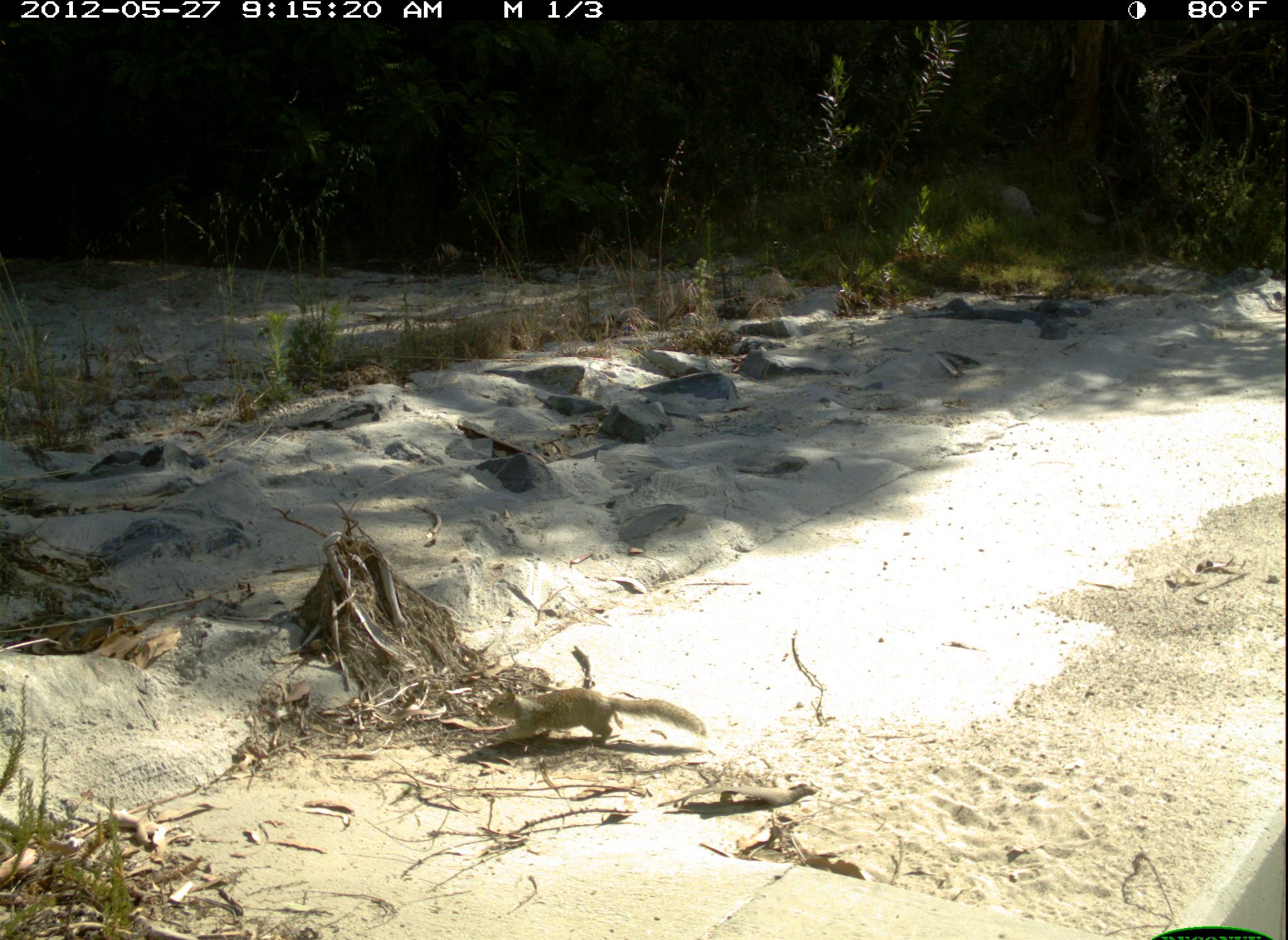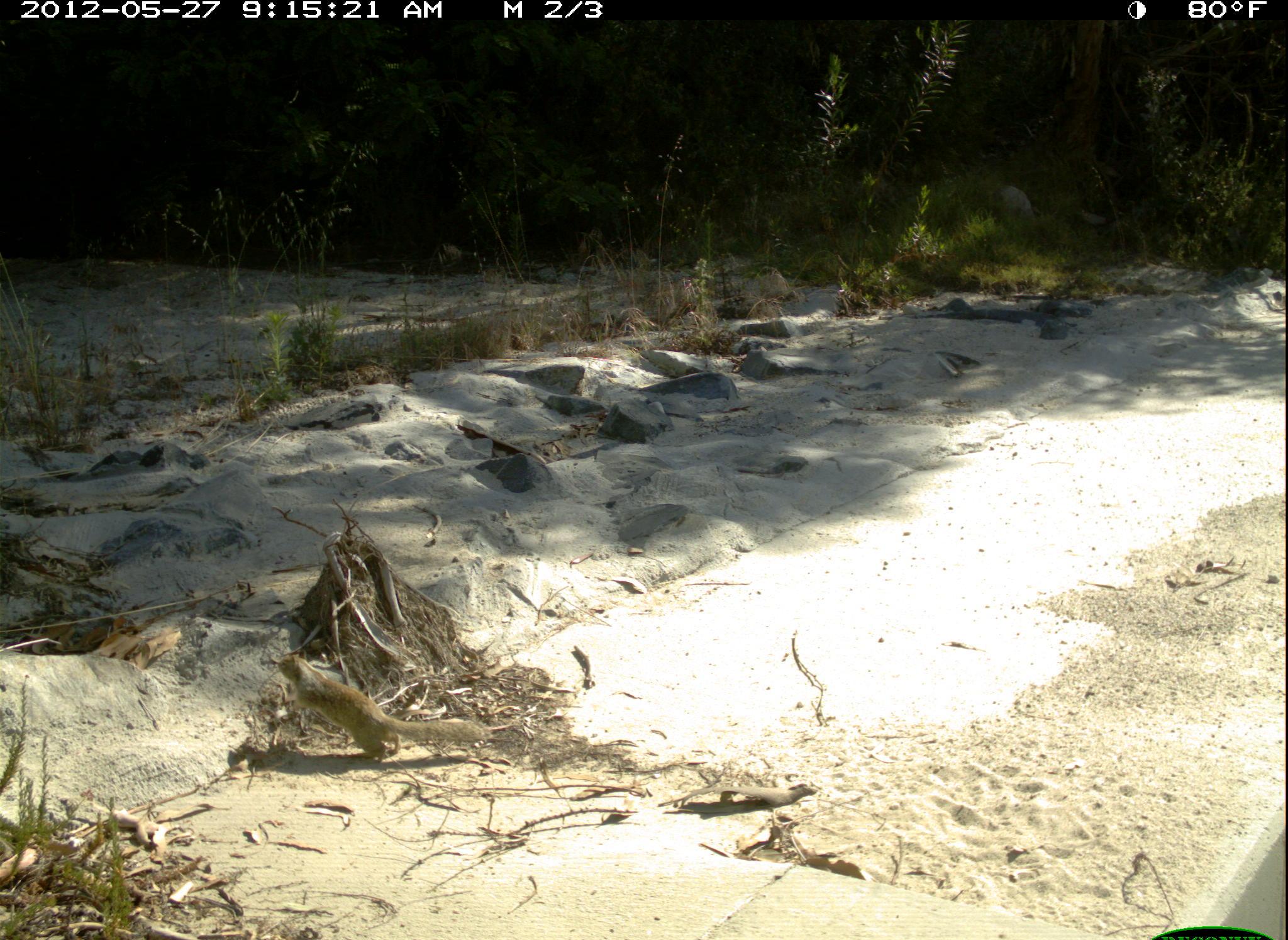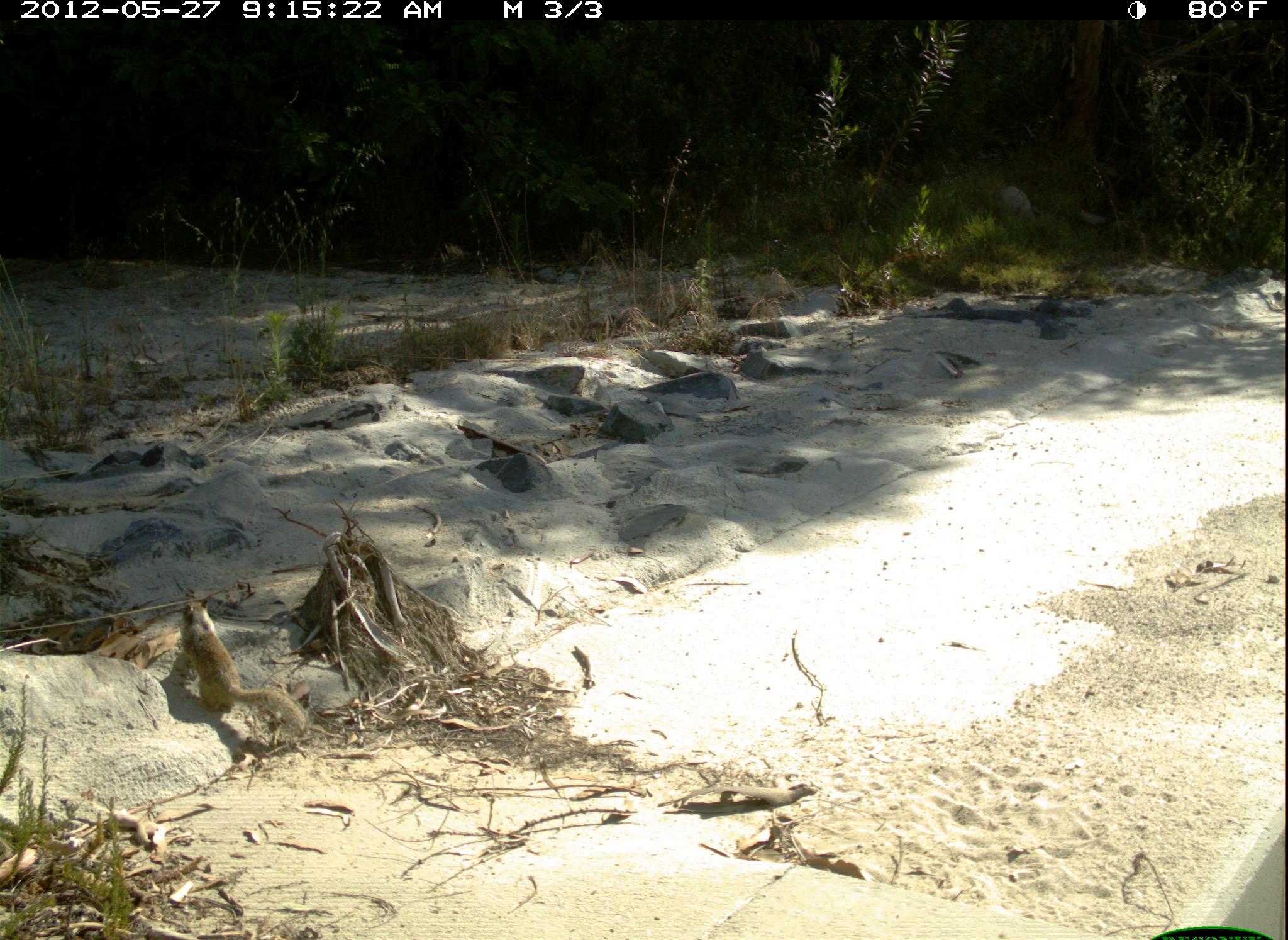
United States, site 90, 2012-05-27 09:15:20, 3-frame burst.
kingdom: Animalia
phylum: Chordata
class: Mammalia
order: Rodentia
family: Sciuridae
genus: Sciurus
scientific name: Sciurus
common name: squirrel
Squirrel (Sciurus).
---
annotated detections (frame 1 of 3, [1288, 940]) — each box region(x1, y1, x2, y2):
squirrel: region(485, 649, 729, 778)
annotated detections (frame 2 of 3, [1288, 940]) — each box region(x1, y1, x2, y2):
squirrel: region(250, 628, 518, 791)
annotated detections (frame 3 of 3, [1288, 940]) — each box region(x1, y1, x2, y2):
squirrel: region(140, 577, 338, 754)